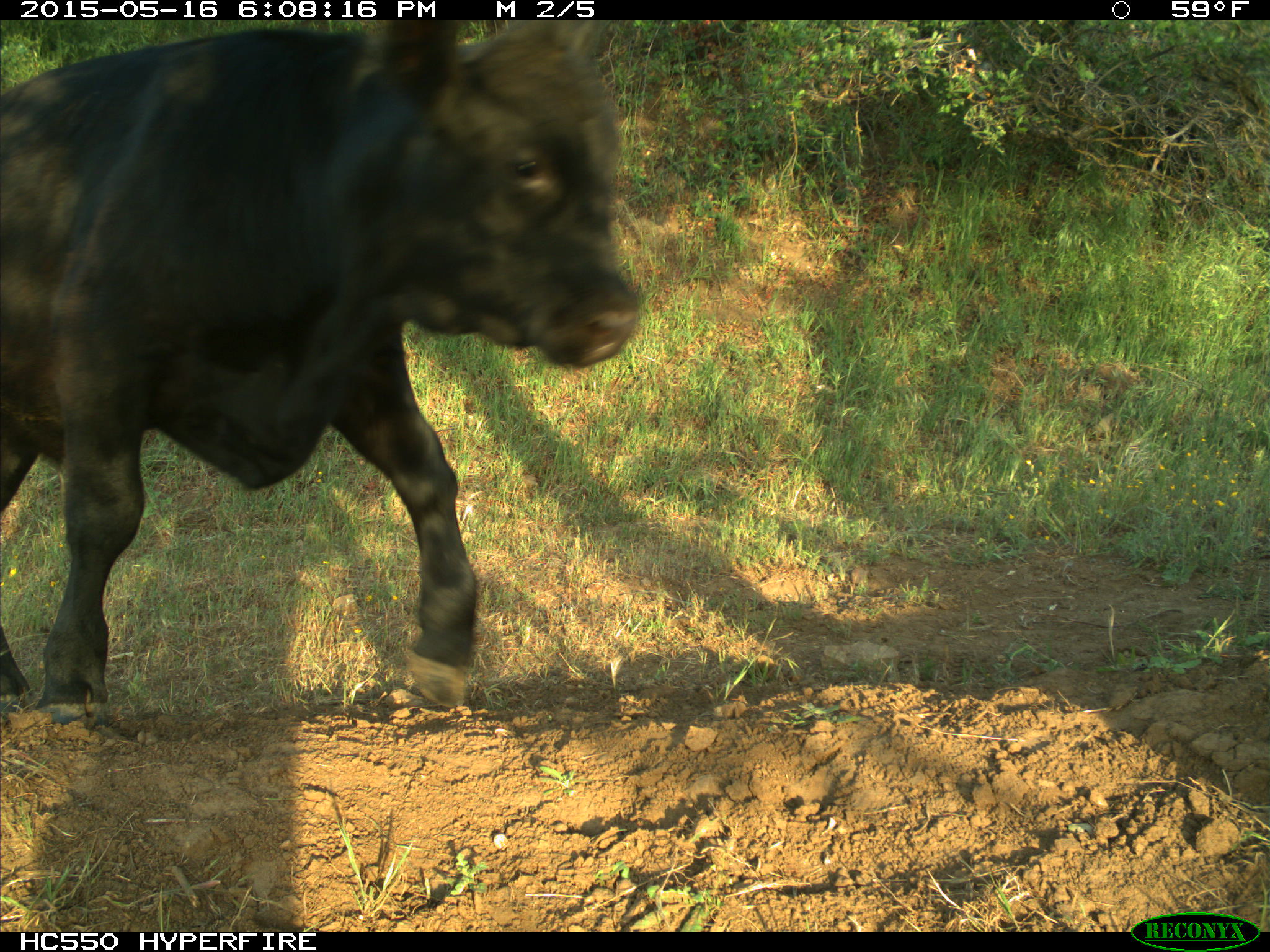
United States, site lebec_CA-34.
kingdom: Animalia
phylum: Chordata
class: Mammalia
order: Artiodactyla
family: Bovidae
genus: Bos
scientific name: Bos taurus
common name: domestic cow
Bos taurus (domestic cow).